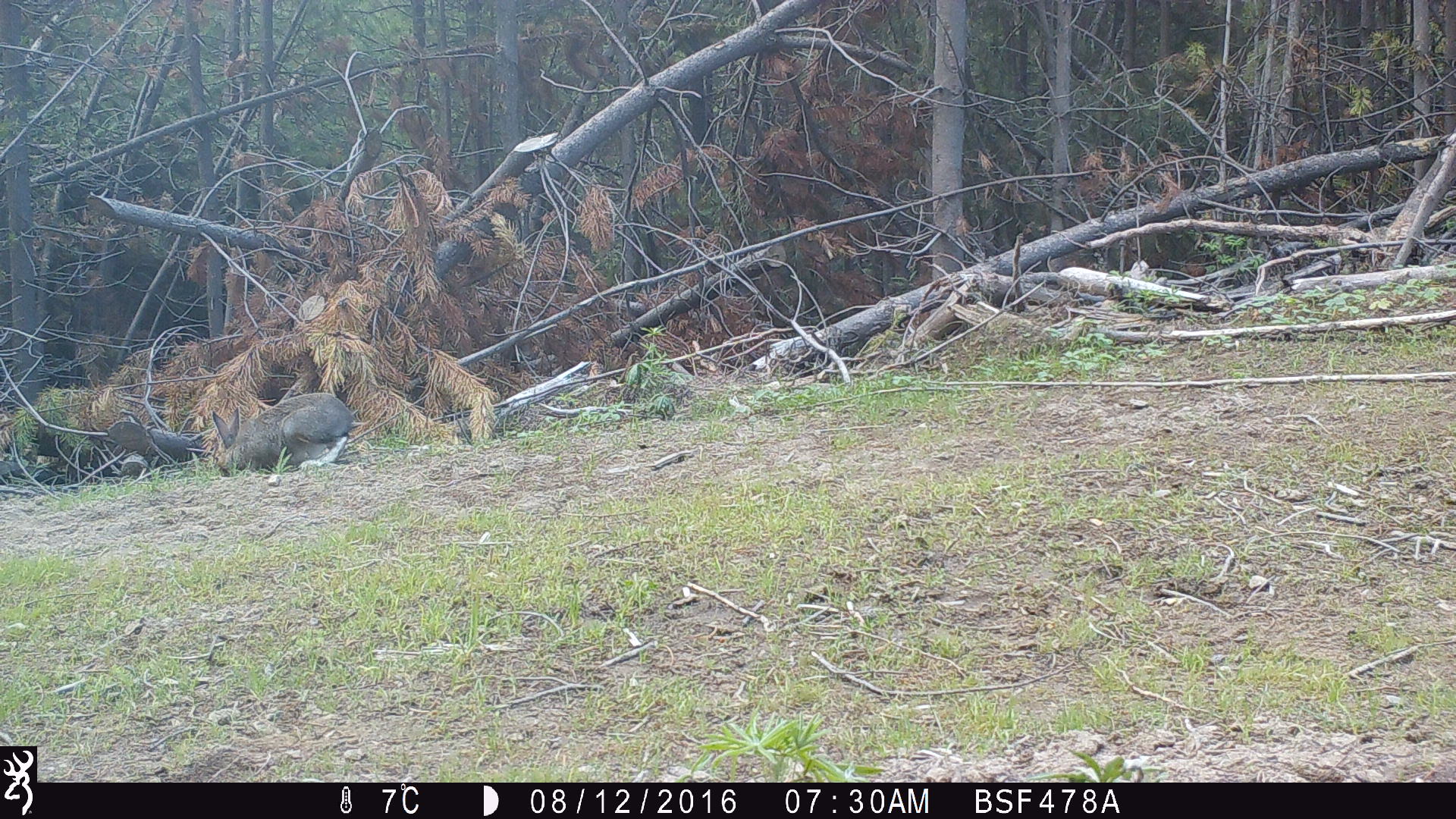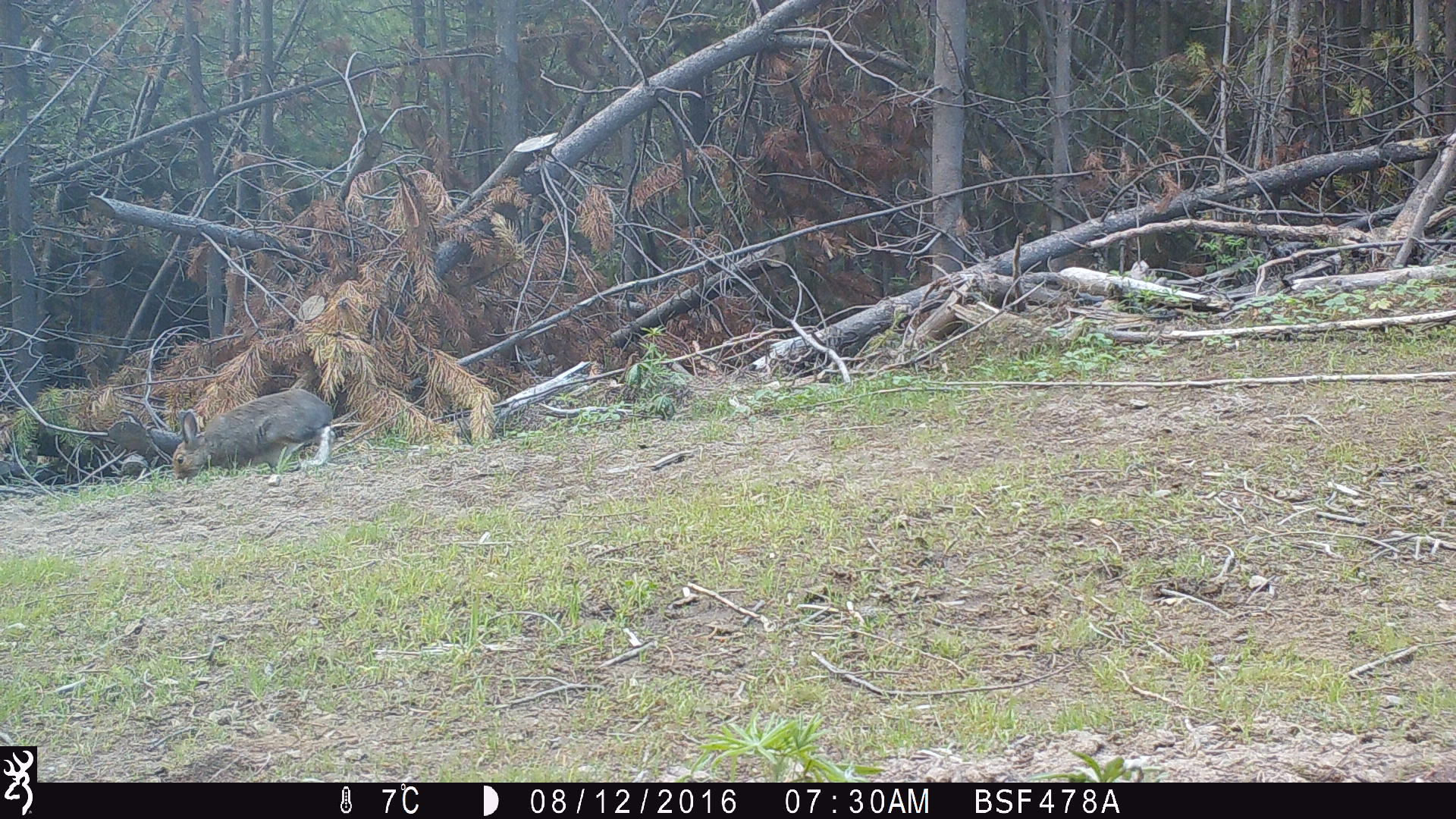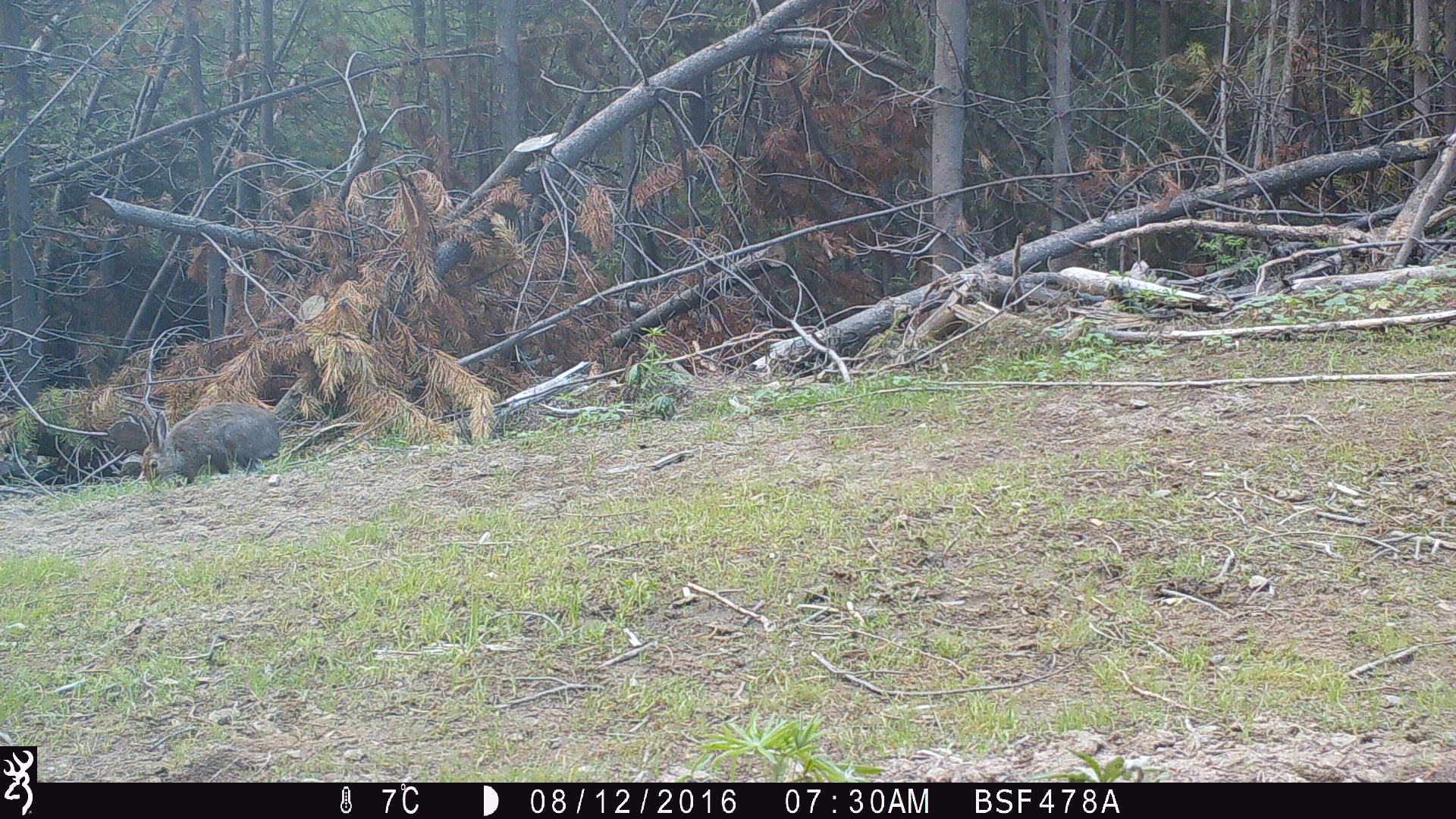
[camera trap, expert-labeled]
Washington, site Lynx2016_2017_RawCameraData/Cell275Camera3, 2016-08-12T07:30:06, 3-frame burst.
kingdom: Animalia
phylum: Chordata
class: Mammalia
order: Lagomorpha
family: Leporidae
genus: Lepus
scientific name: Lepus americanus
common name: snowshoe hare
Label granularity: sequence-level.